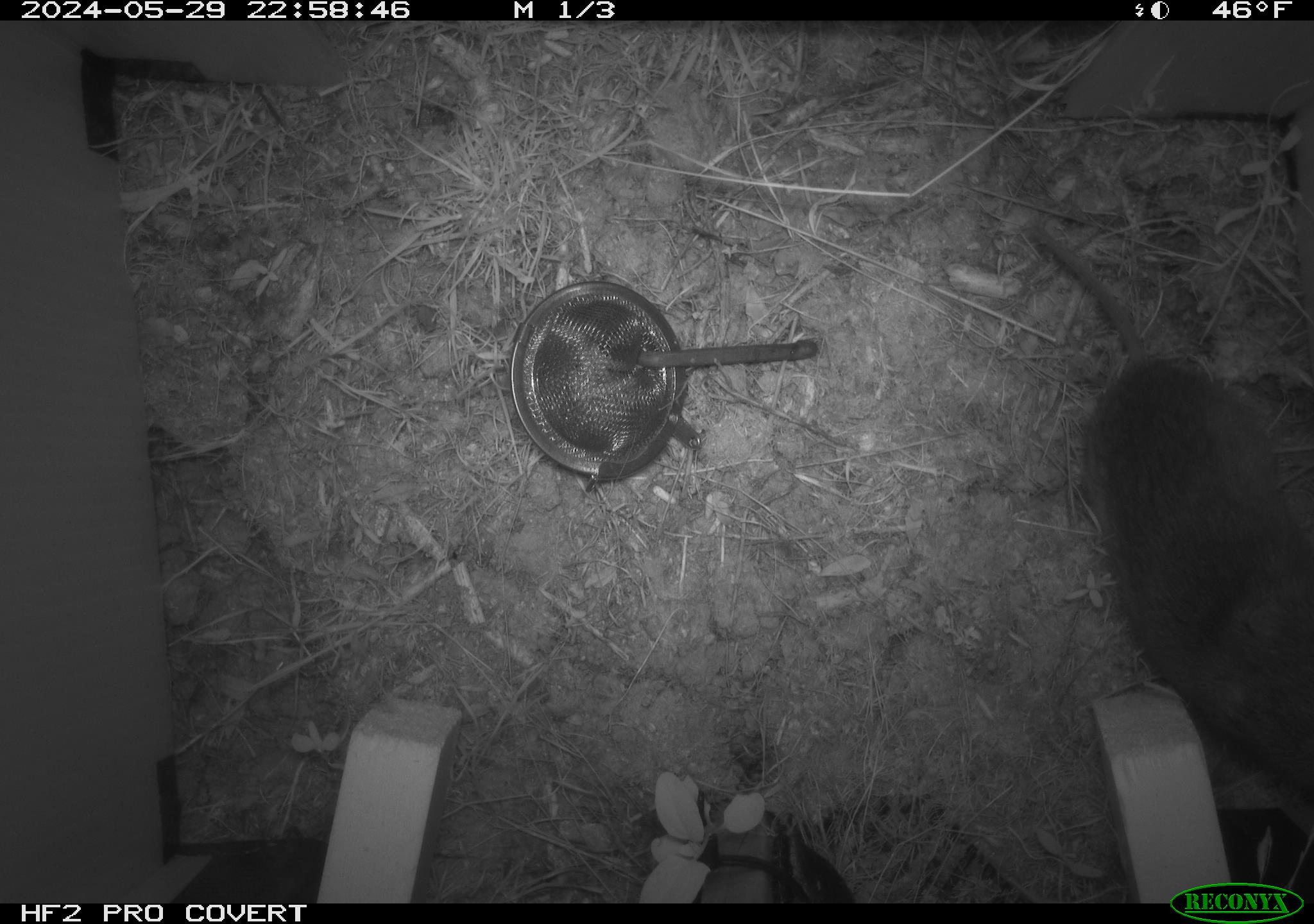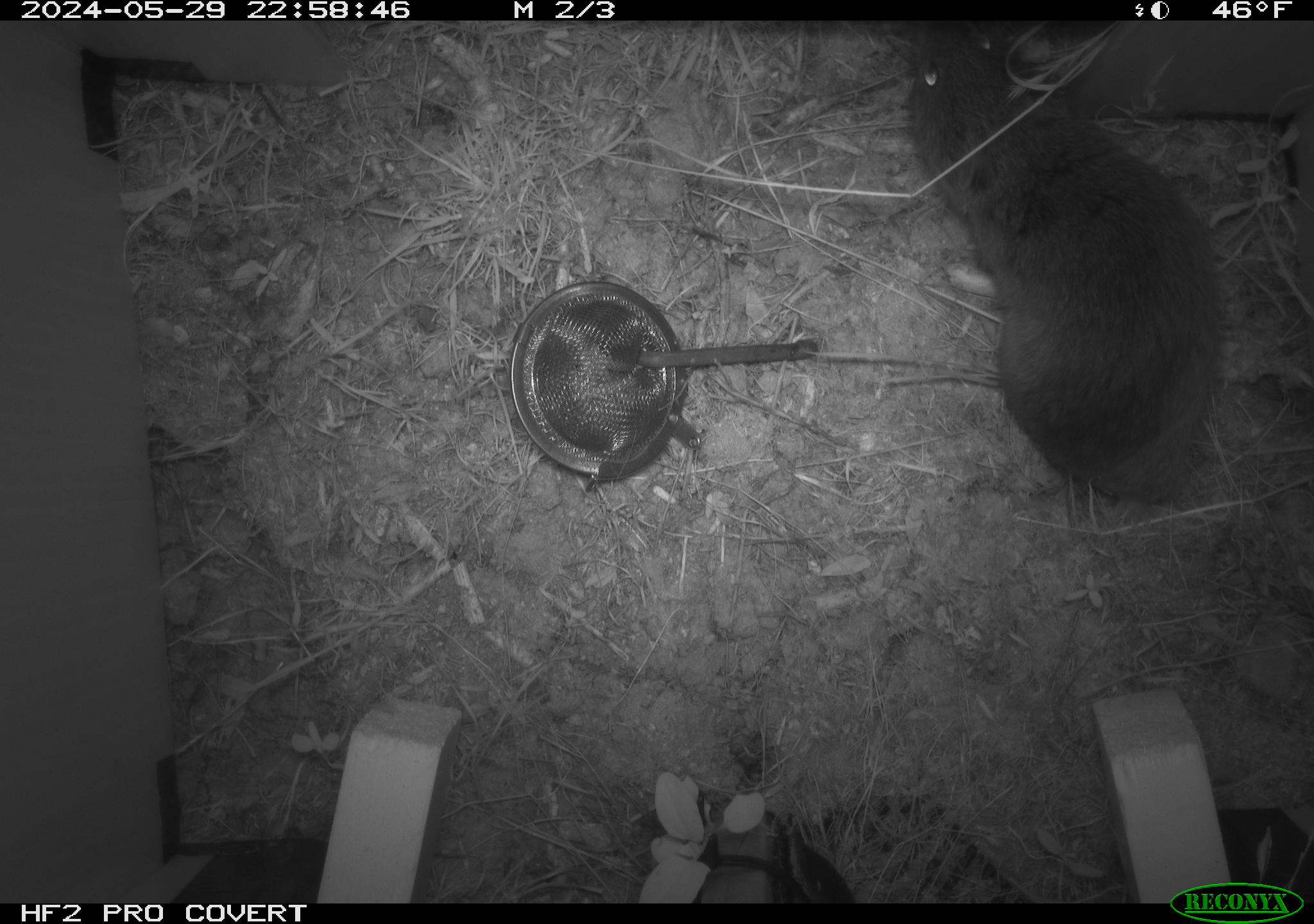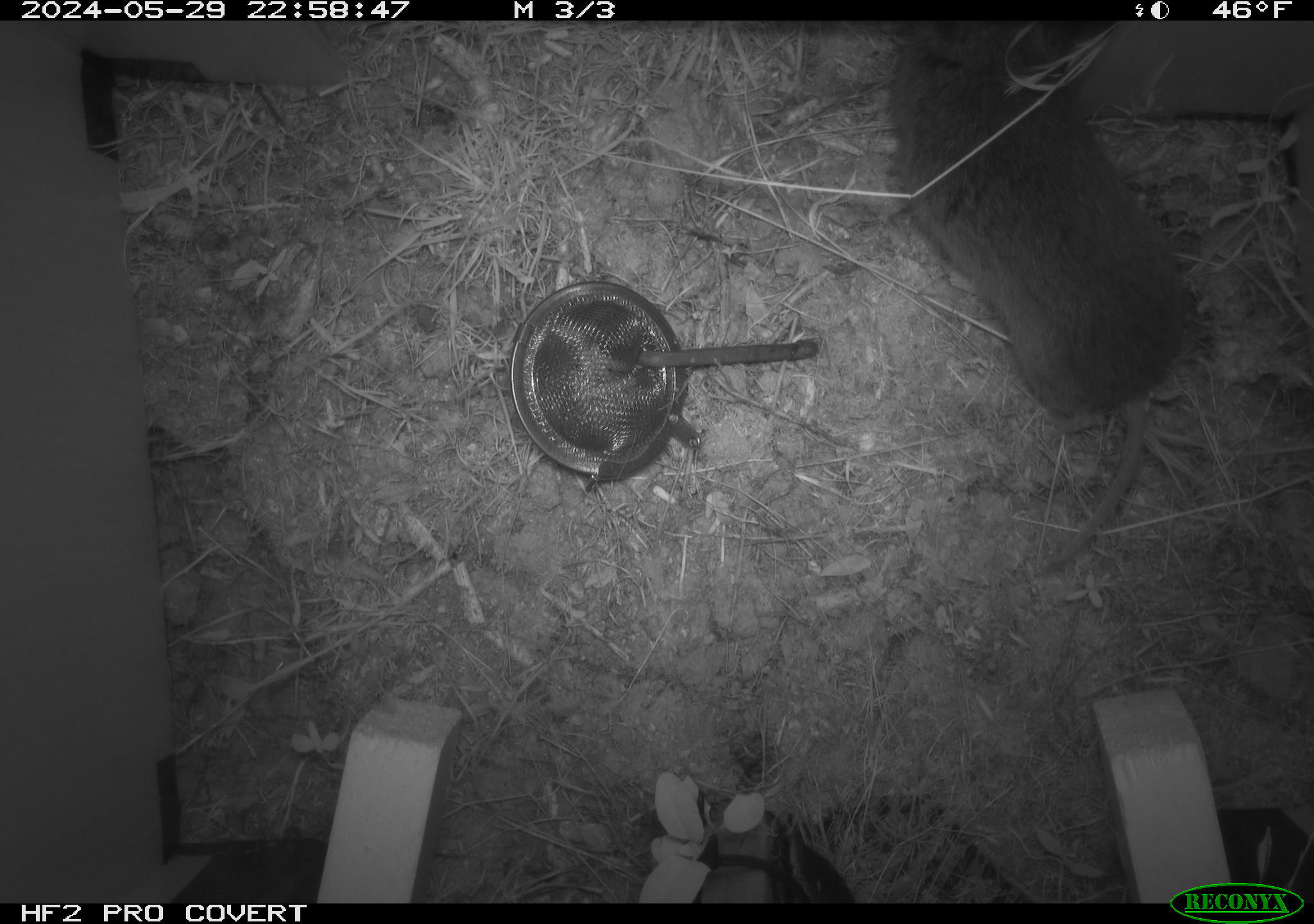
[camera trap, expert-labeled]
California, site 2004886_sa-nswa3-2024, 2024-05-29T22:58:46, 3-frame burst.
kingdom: Animalia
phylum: Chordata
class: Mammalia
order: Rodentia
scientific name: Rodentia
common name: rodent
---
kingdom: Animalia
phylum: Chordata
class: Mammalia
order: Rodentia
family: Cricetidae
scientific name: Arvicolinae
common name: voles, lemmings, and muskrats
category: arvicolinae subfamily